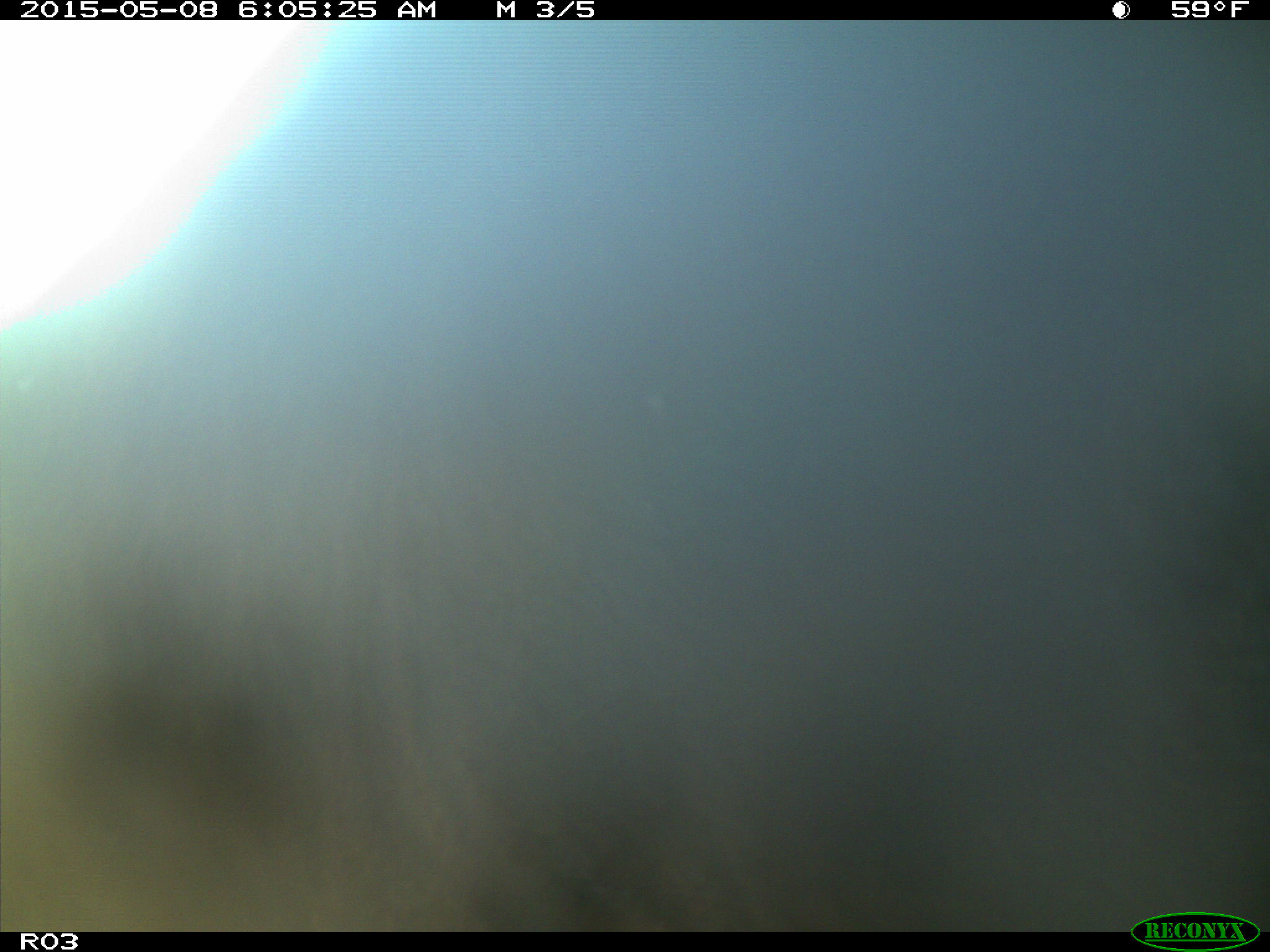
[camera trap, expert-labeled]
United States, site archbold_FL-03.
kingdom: Animalia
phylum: Chordata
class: Mammalia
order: Artiodactyla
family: Bovidae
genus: Bos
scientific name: Bos taurus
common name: domestic cow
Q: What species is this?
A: Bos taurus (domestic cow).